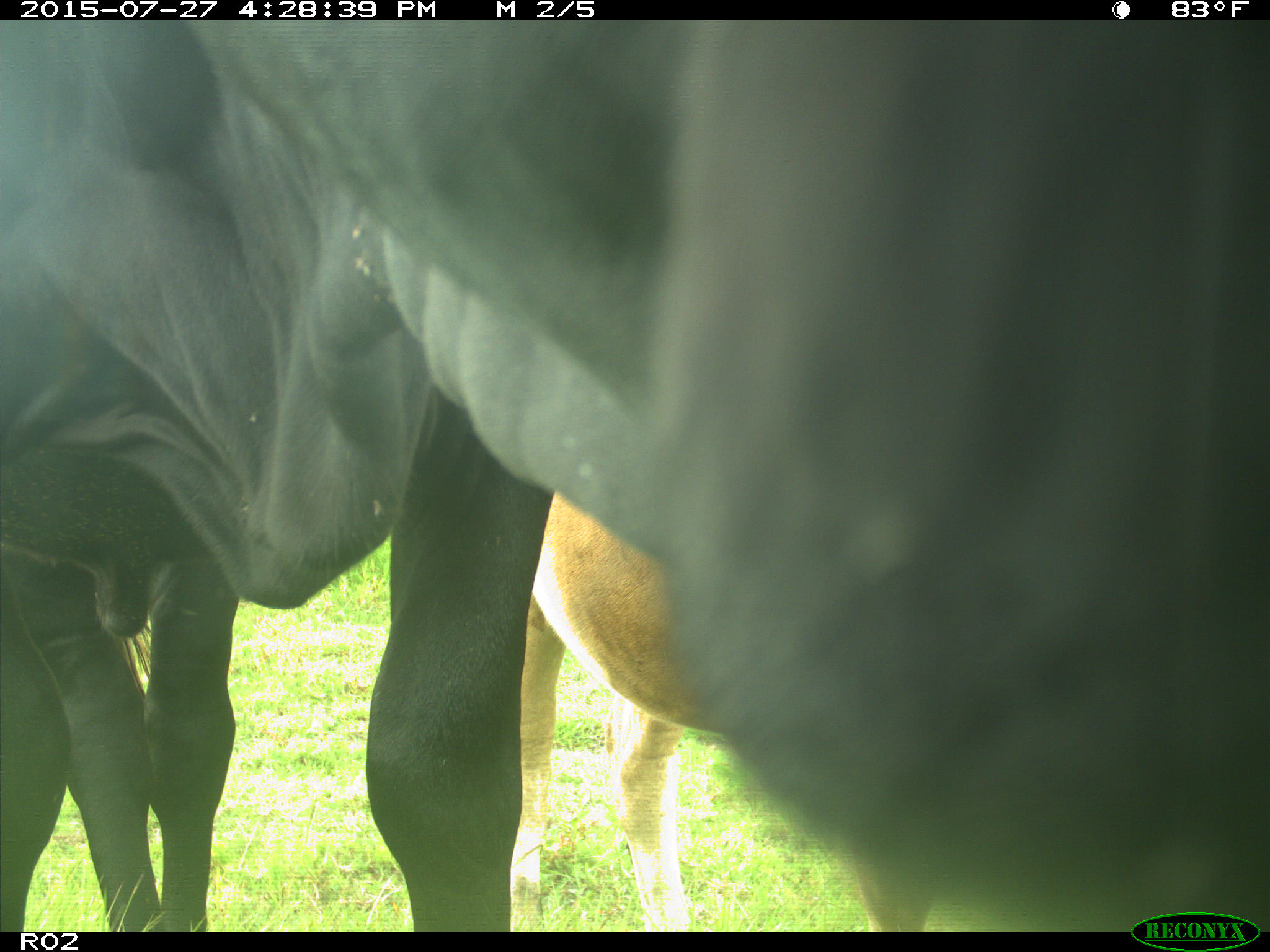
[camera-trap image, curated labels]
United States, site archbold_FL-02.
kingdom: Animalia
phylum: Chordata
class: Mammalia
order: Artiodactyla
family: Bovidae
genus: Bos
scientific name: Bos taurus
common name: domestic cow